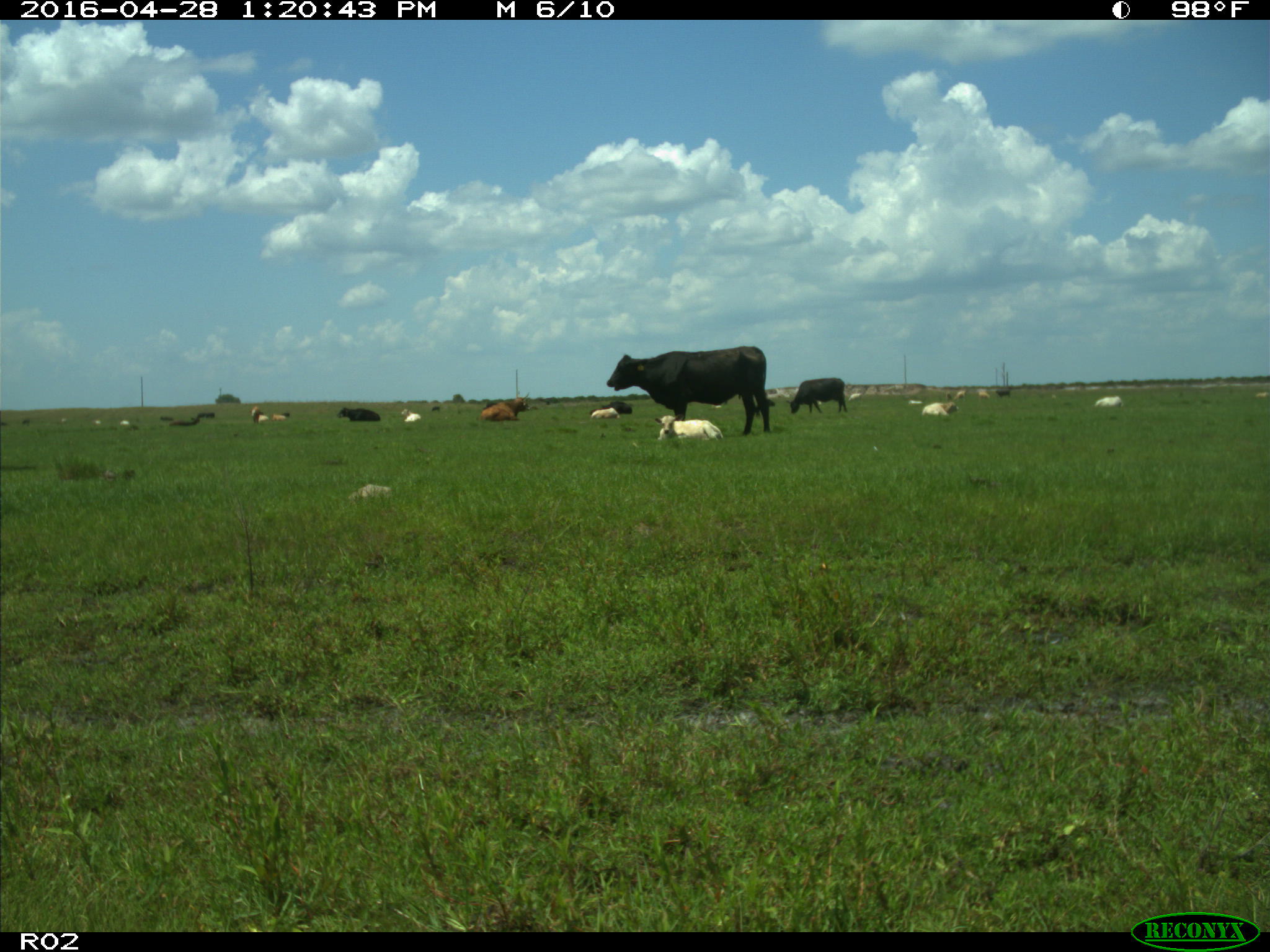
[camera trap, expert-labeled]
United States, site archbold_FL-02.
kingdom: Animalia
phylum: Chordata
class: Mammalia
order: Artiodactyla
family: Bovidae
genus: Bos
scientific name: Bos taurus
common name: domestic cow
Bos taurus (domestic cow).